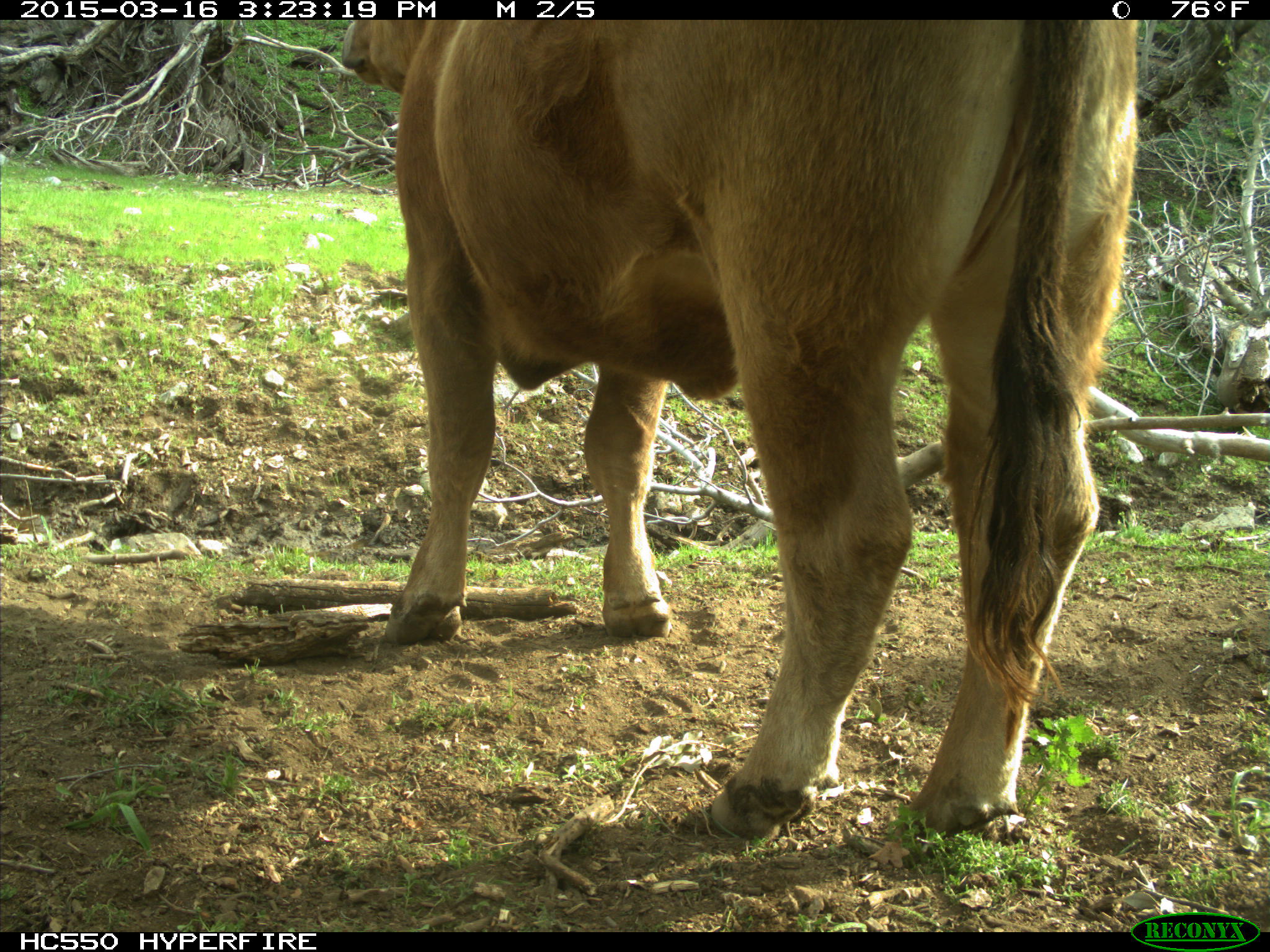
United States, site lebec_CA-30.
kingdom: Animalia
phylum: Chordata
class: Mammalia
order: Artiodactyla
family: Bovidae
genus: Bos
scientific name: Bos taurus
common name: domestic cow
Bos taurus (domestic cow).